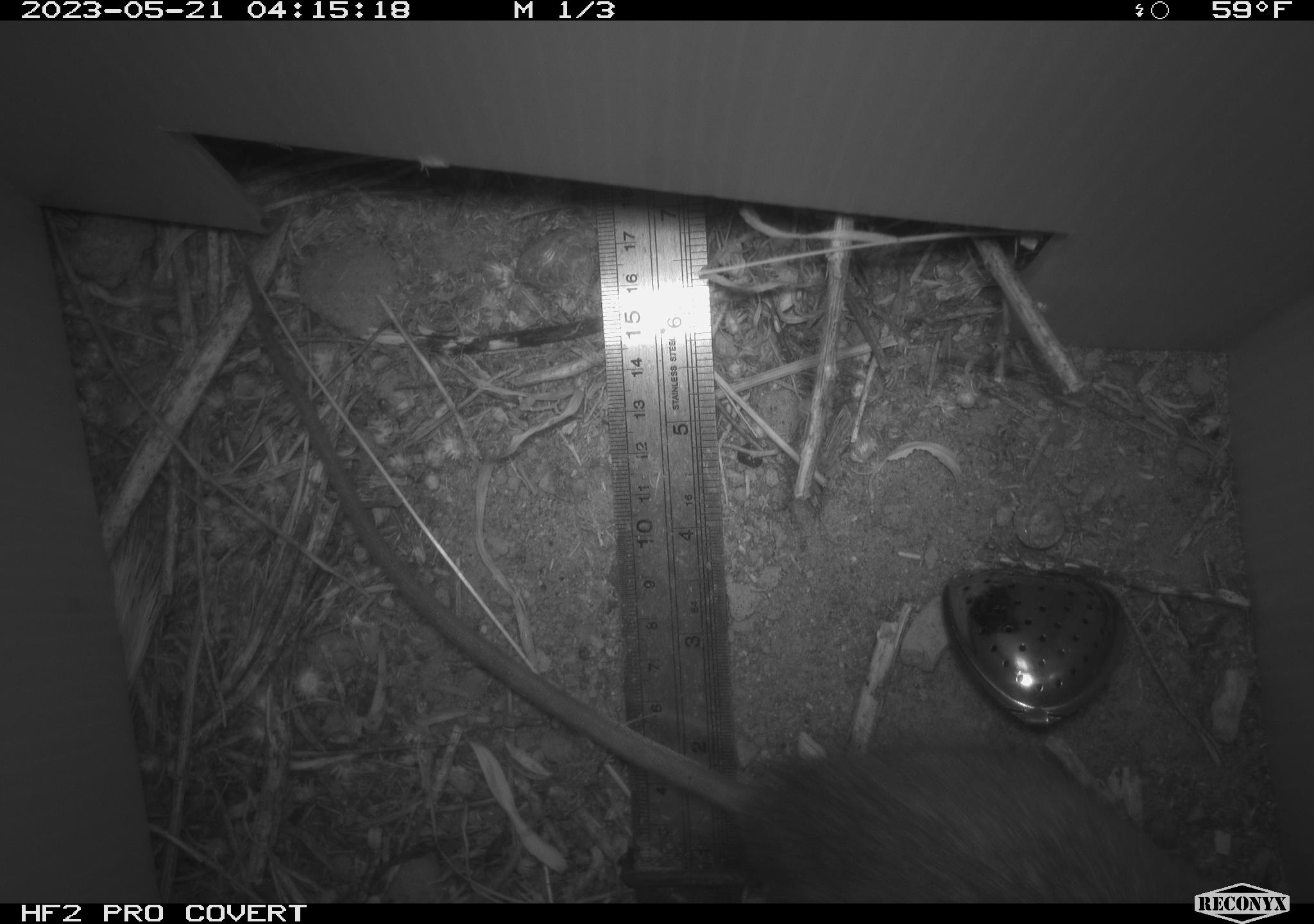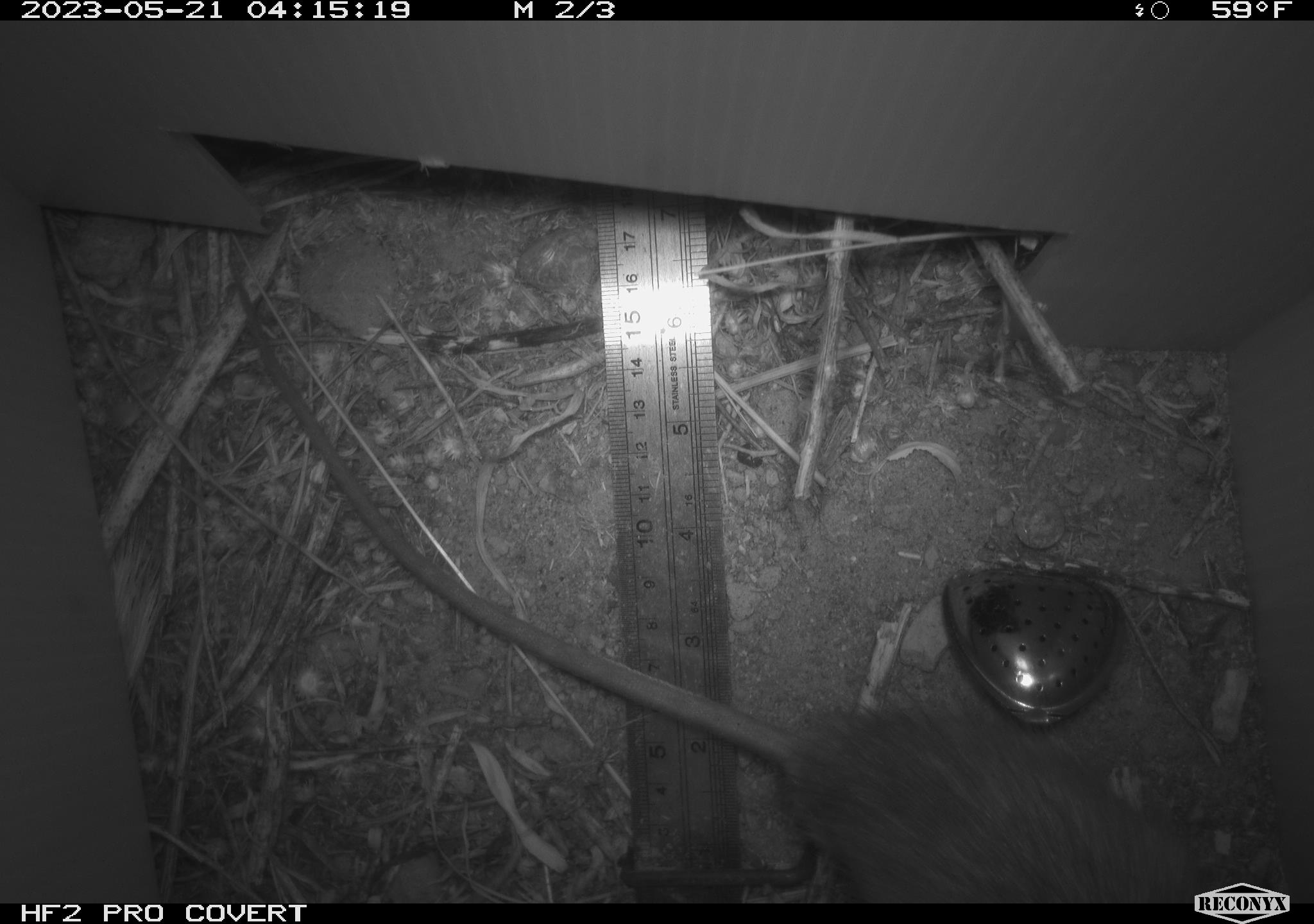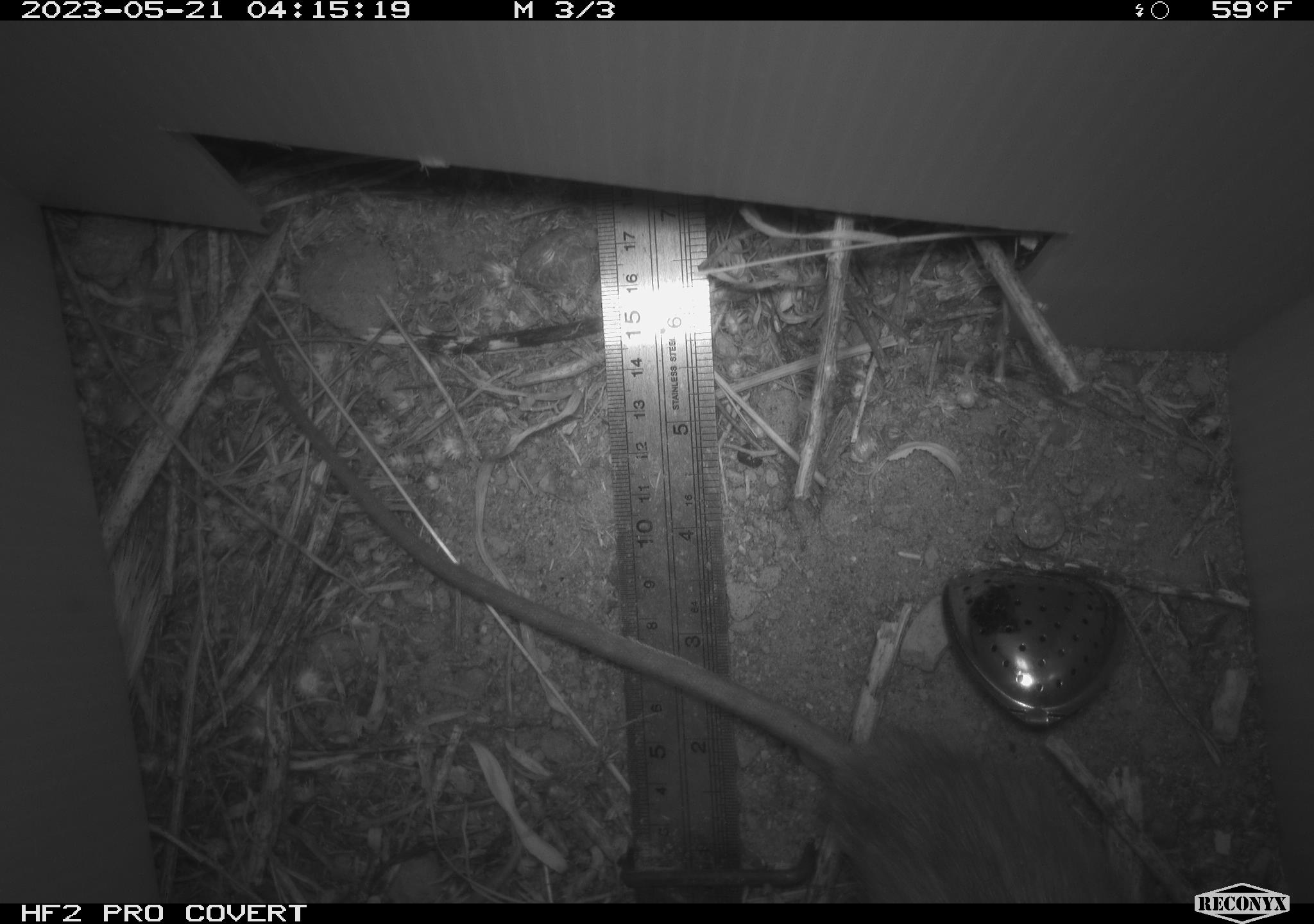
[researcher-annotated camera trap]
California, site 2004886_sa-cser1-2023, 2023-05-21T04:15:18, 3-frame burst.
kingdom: Animalia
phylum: Chordata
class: Mammalia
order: Rodentia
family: Muridae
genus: Rattus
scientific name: Rattus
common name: rat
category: rattus species